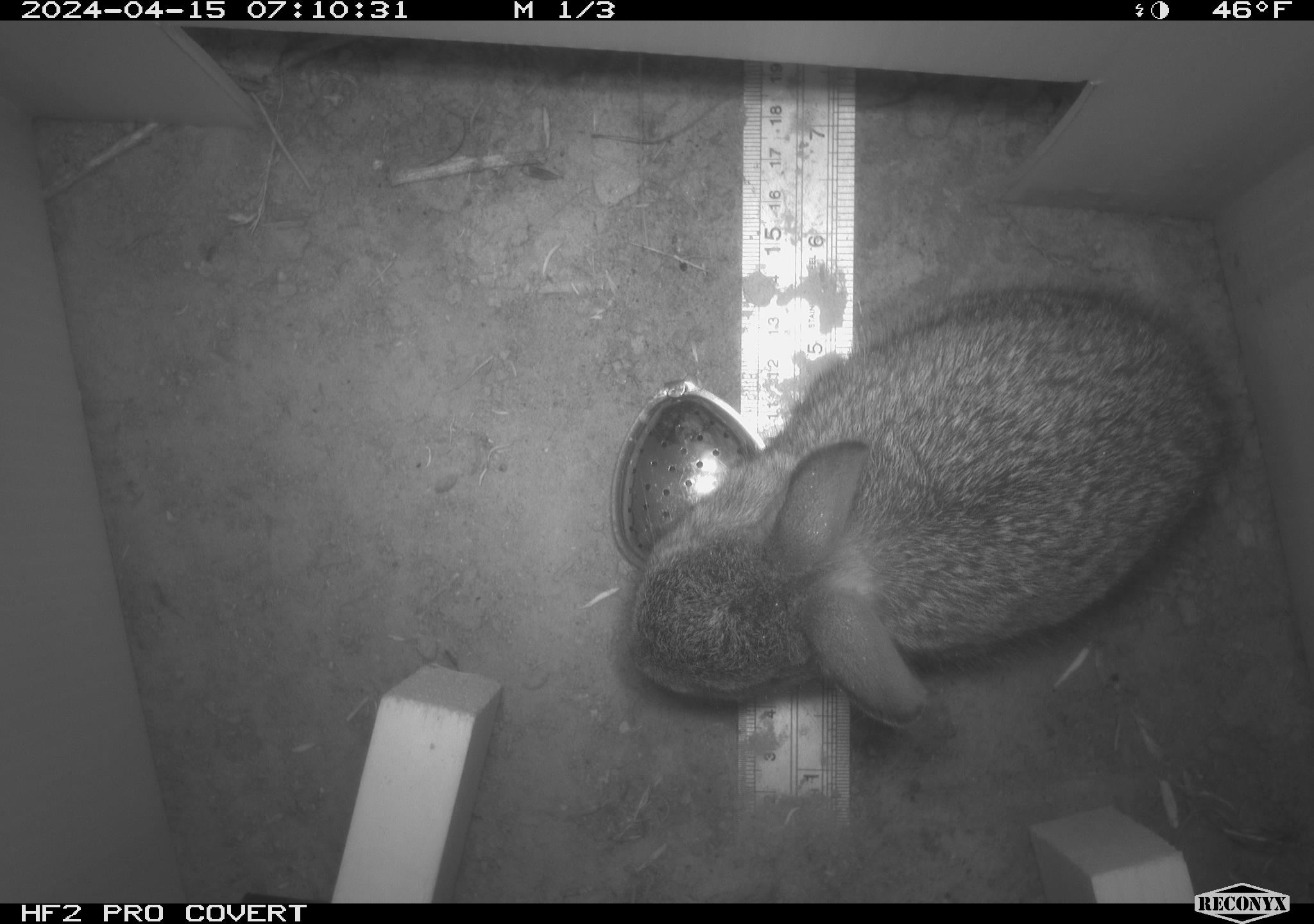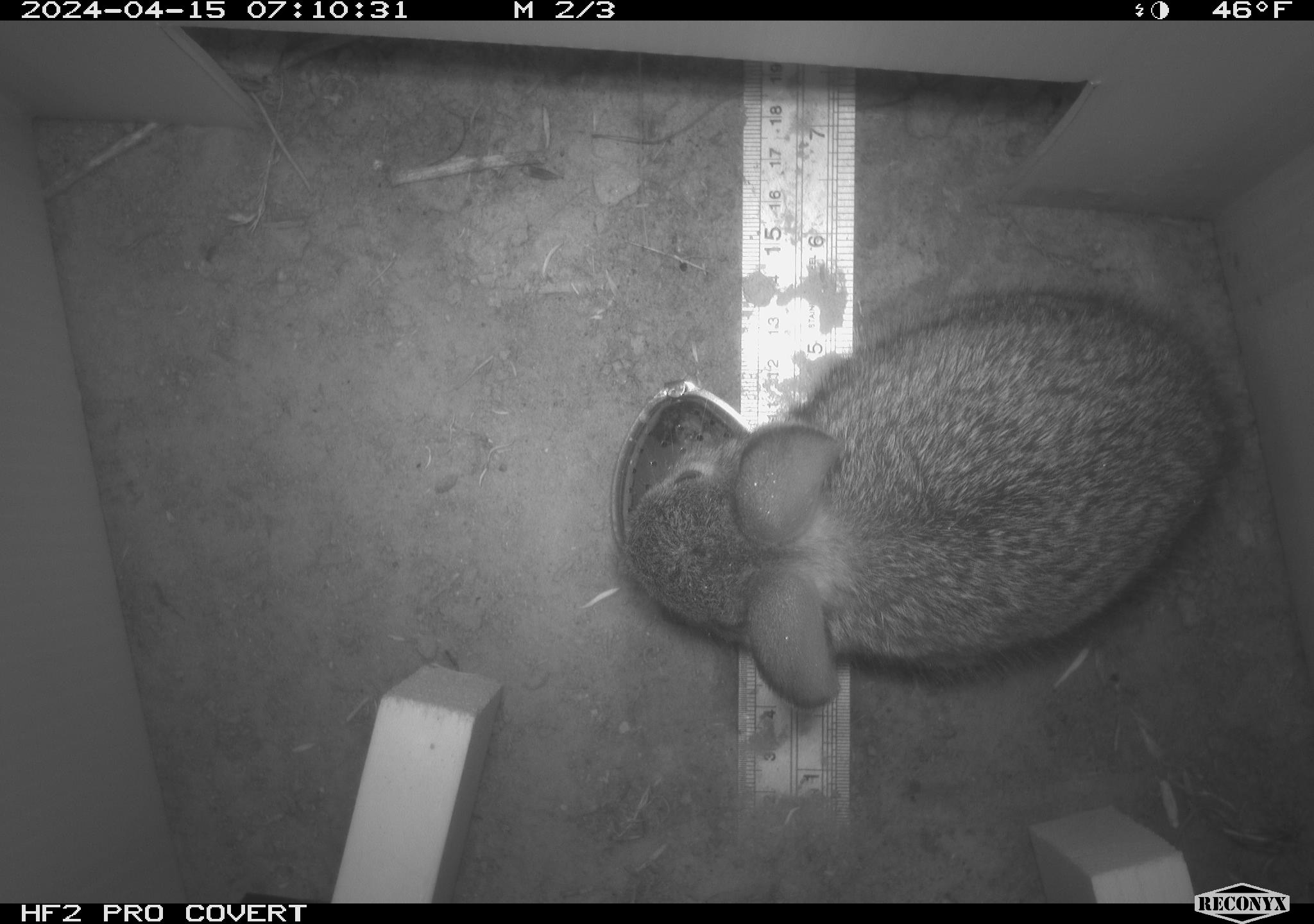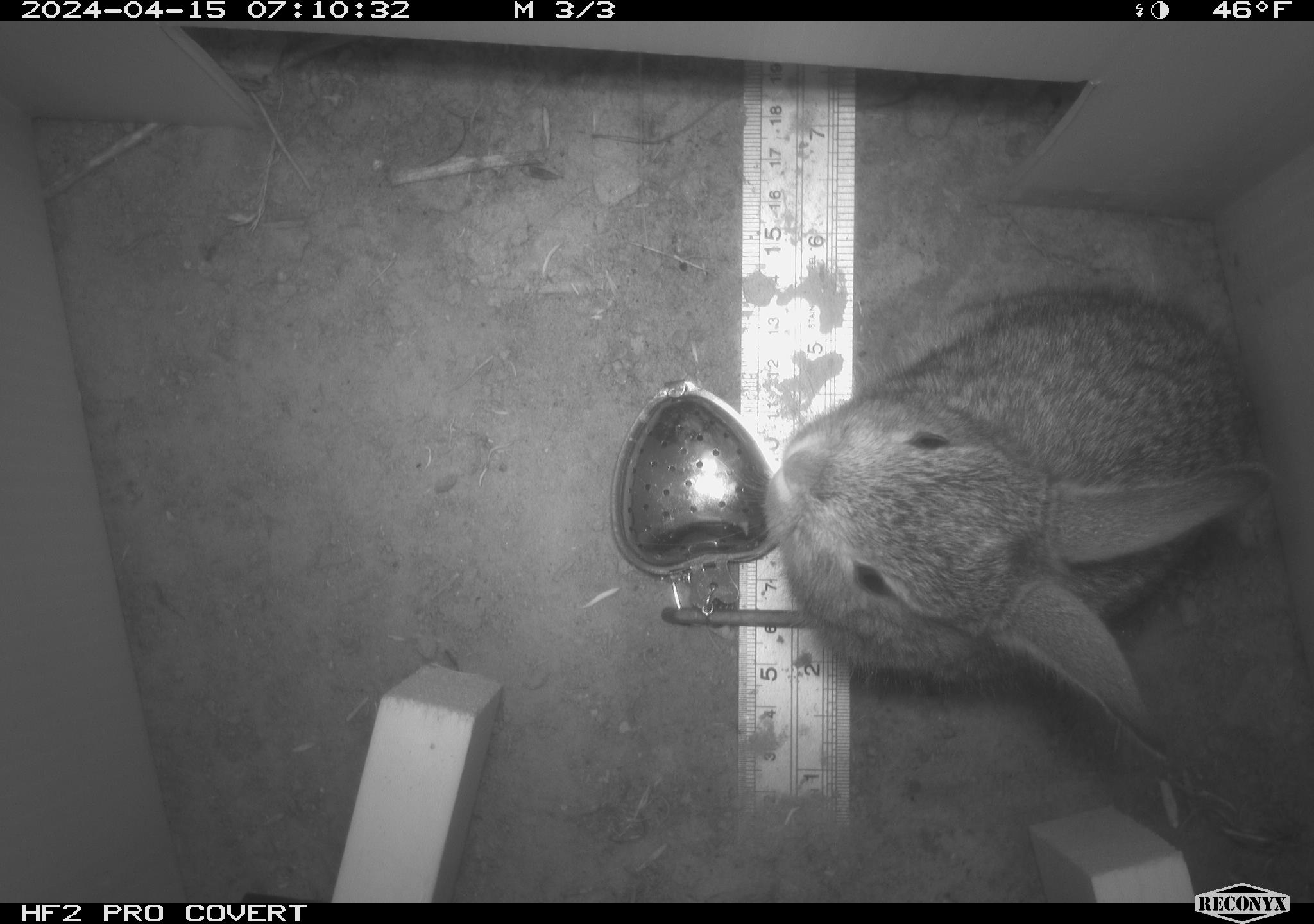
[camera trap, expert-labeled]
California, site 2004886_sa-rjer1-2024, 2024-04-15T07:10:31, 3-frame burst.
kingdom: Animalia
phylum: Chordata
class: Mammalia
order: Lagomorpha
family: Leporidae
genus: Sylvilagus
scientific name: Sylvilagus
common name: cottontail rabbits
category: sylvilagus species